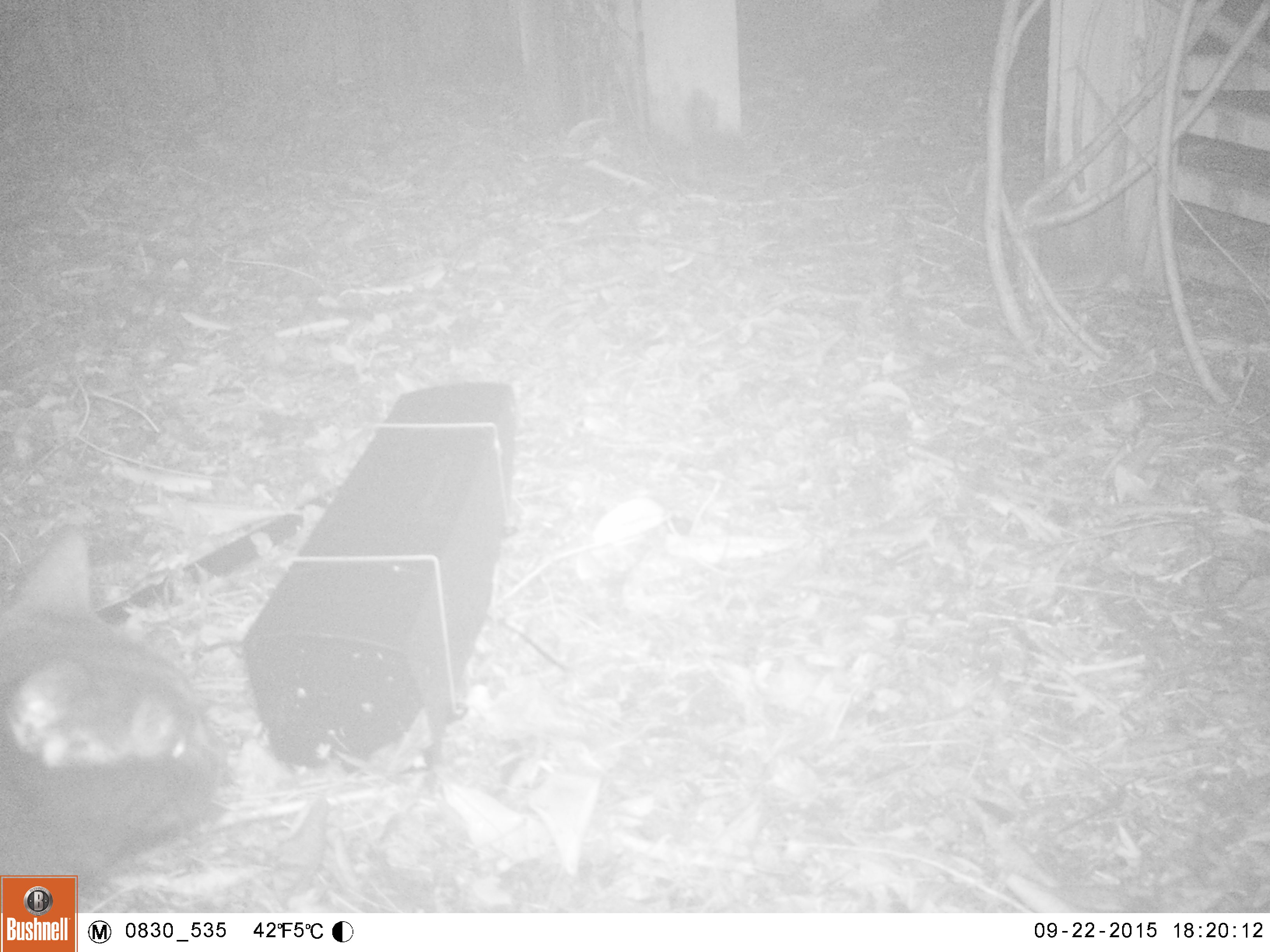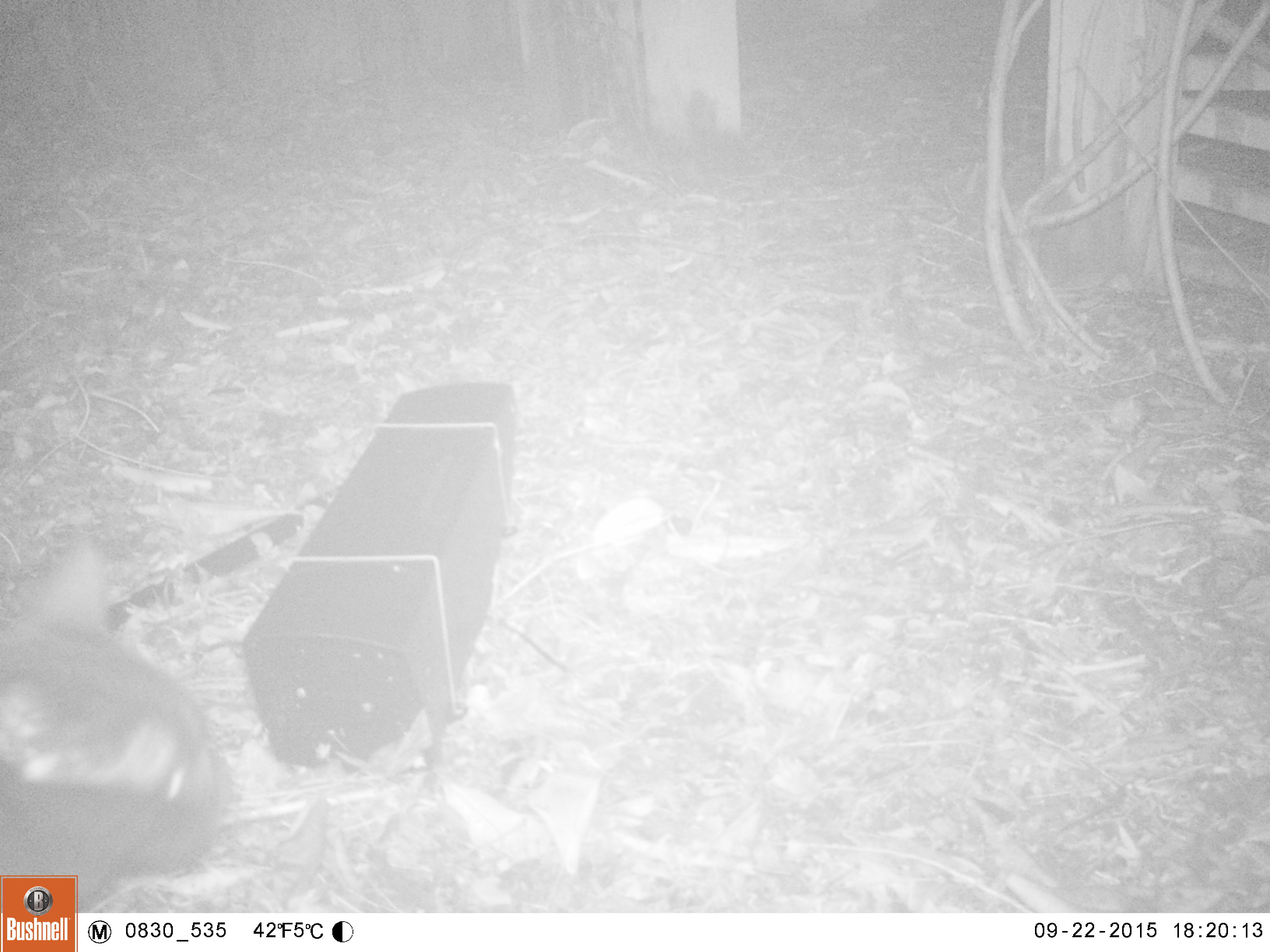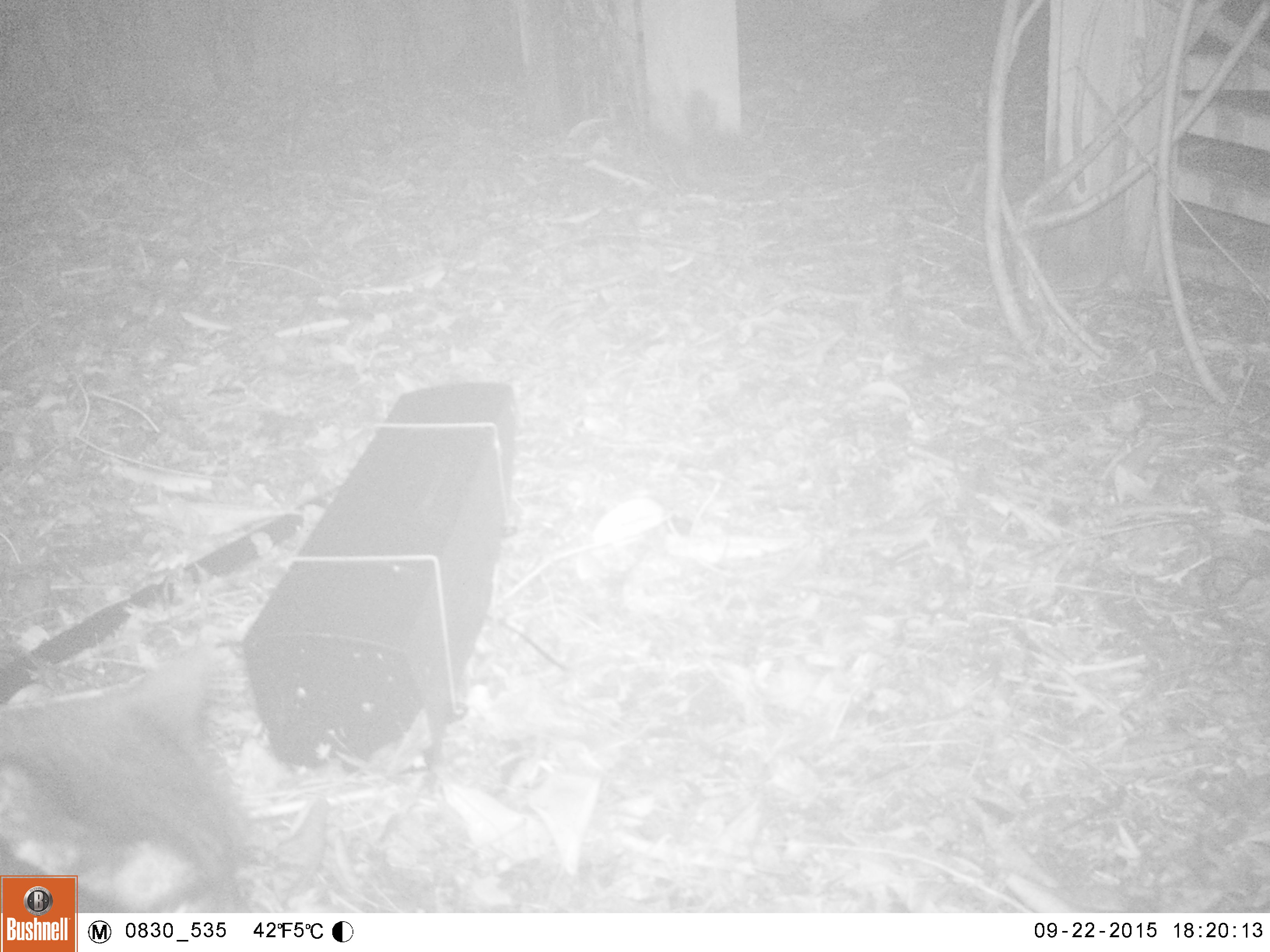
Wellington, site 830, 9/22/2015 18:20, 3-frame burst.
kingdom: Animalia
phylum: Chordata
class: Mammalia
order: Carnivora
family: Felidae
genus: Felis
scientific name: Felis catus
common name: cat